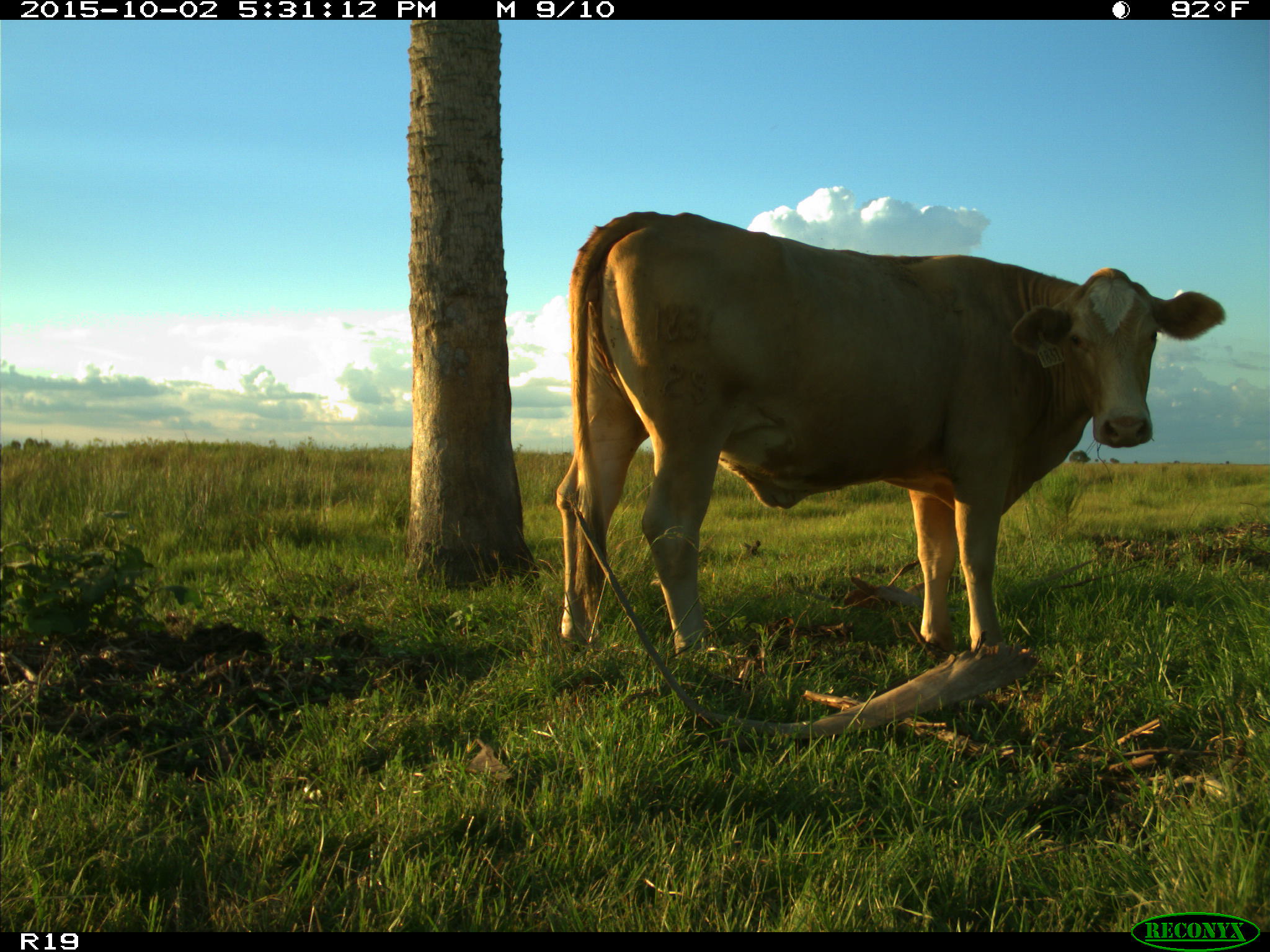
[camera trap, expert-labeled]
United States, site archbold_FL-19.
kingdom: Animalia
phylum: Chordata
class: Mammalia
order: Artiodactyla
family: Bovidae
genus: Bos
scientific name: Bos taurus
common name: domestic cow